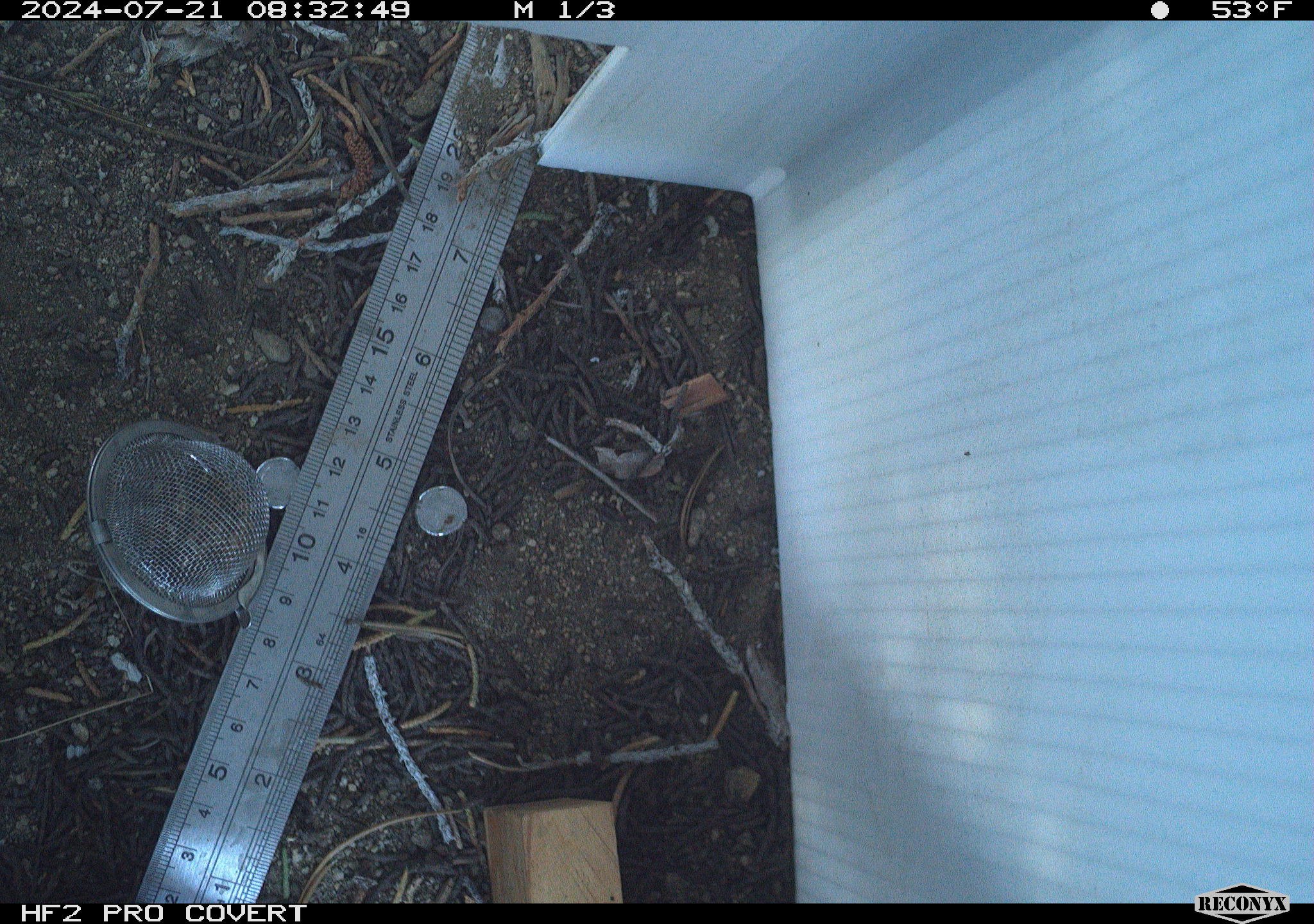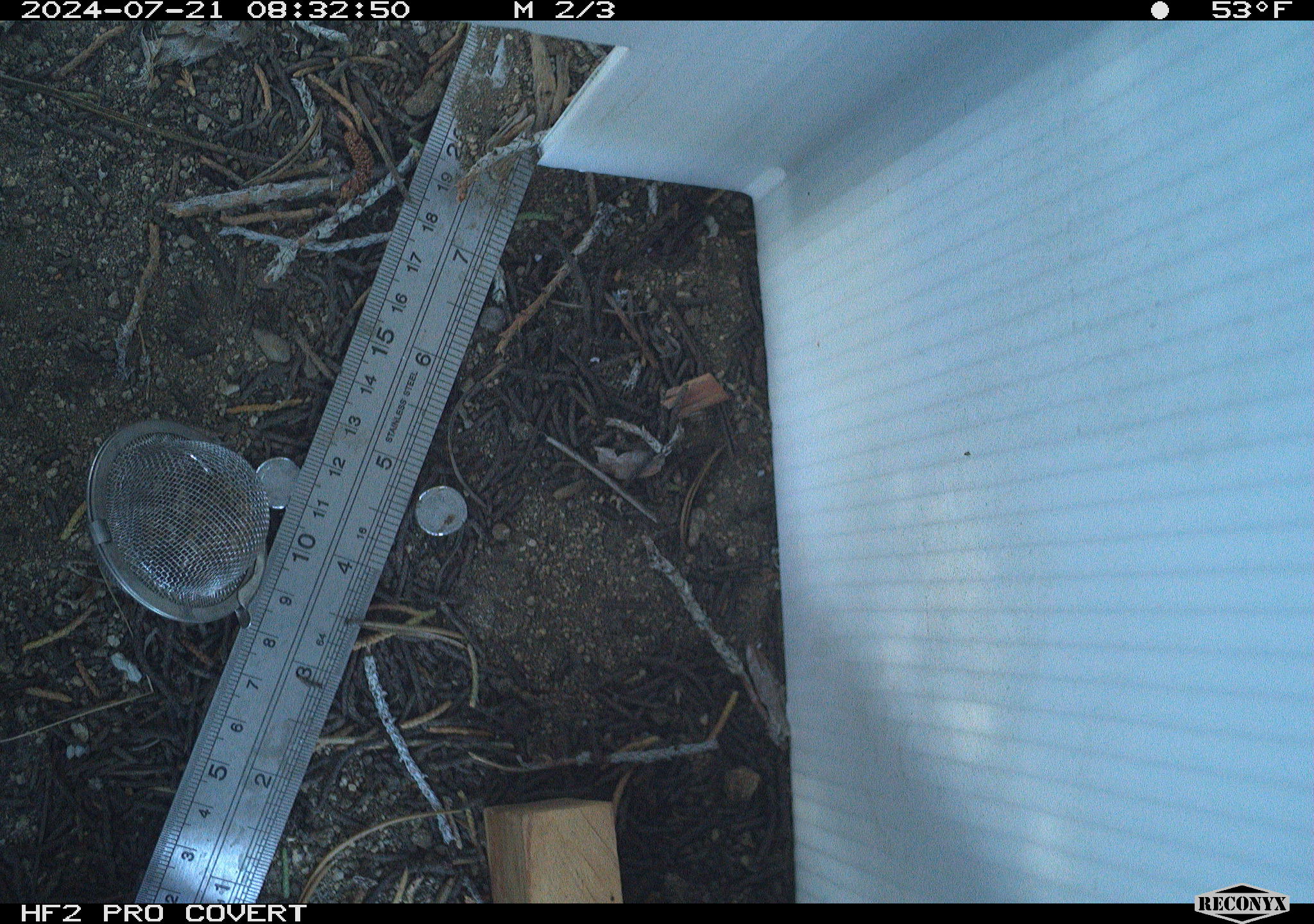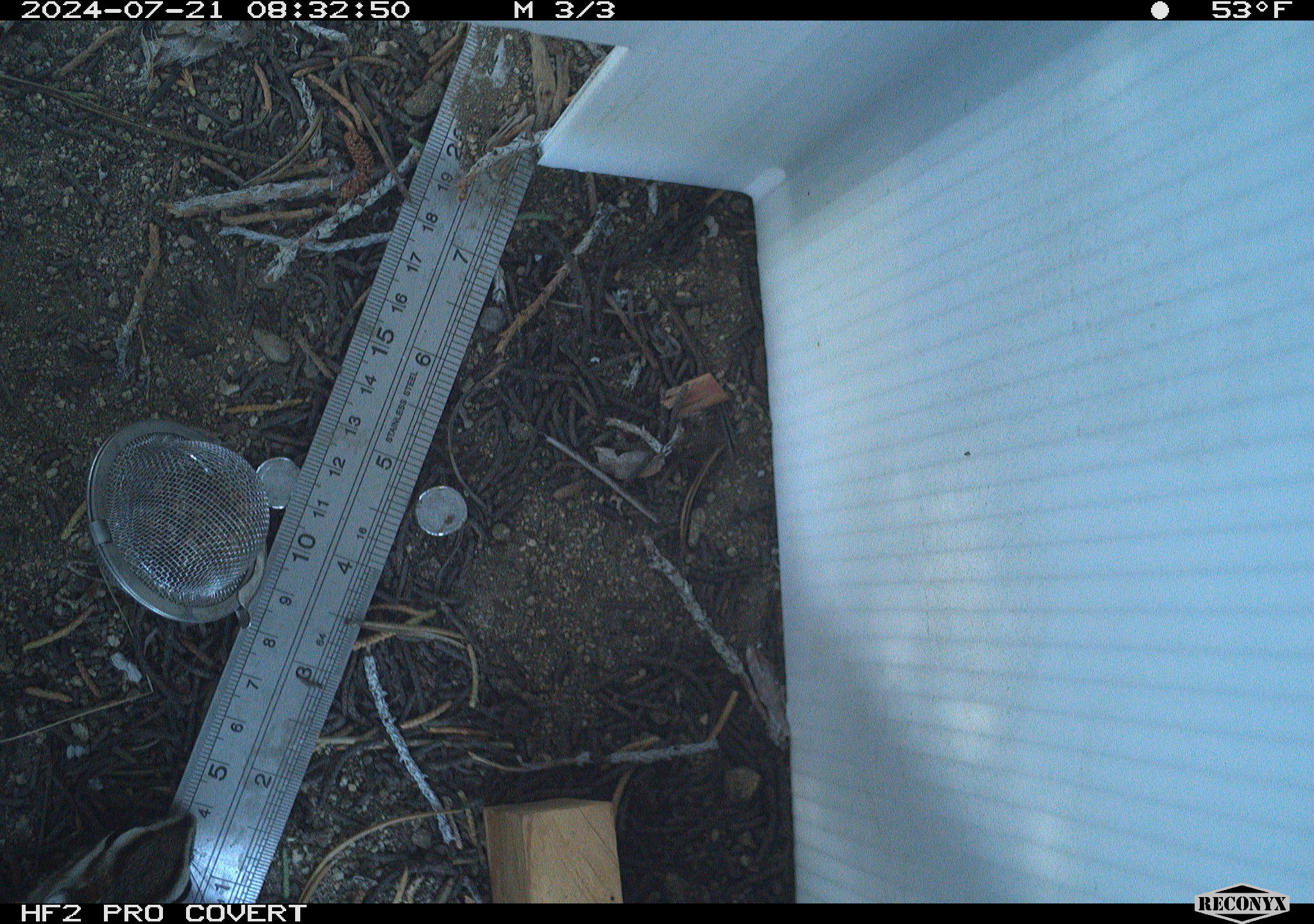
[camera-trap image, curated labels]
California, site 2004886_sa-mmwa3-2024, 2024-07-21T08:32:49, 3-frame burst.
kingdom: Animalia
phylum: Chordata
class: Mammalia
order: Rodentia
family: Sciuridae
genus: Neotamias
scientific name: Neotamias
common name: western chipmunks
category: neotamias species